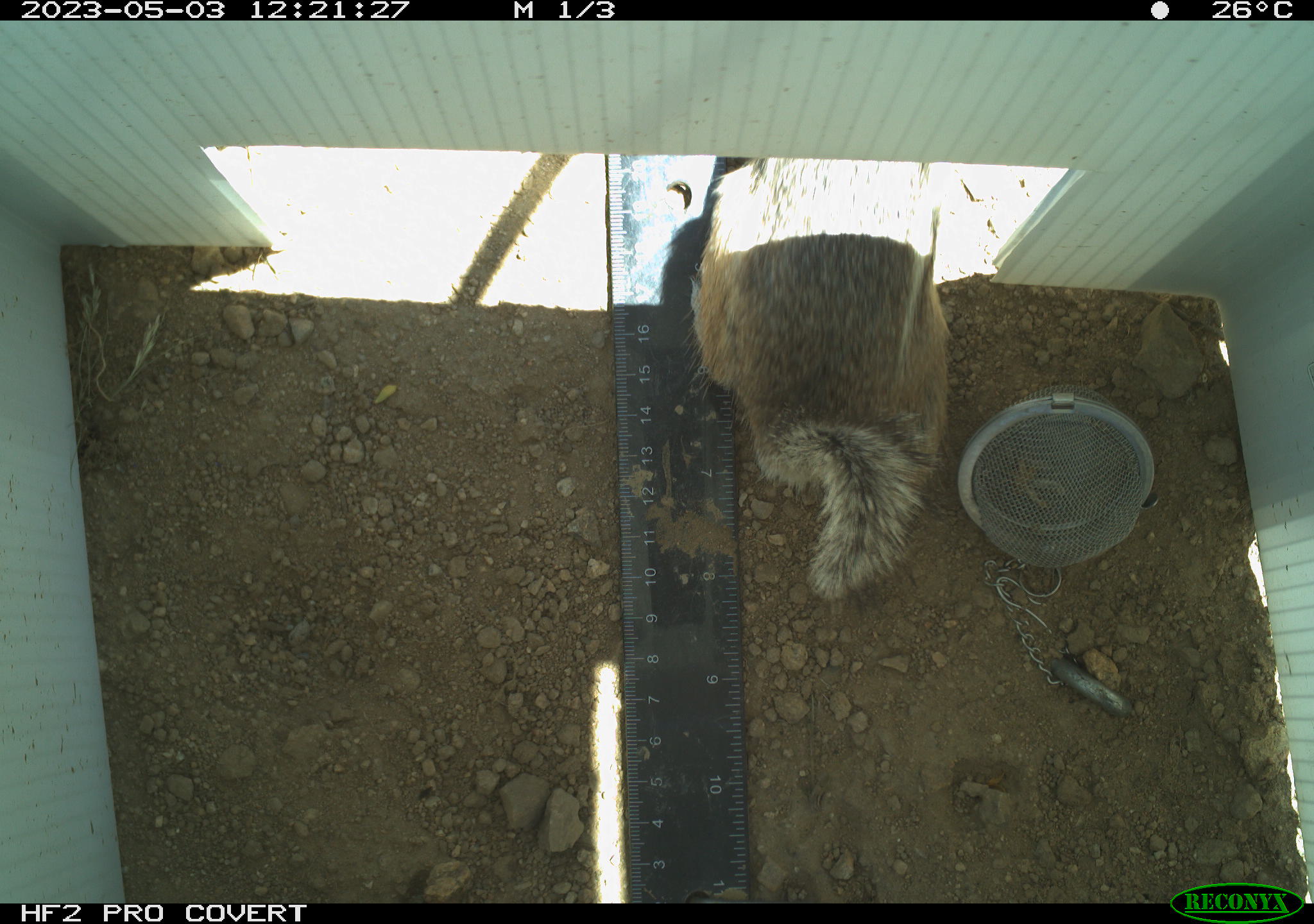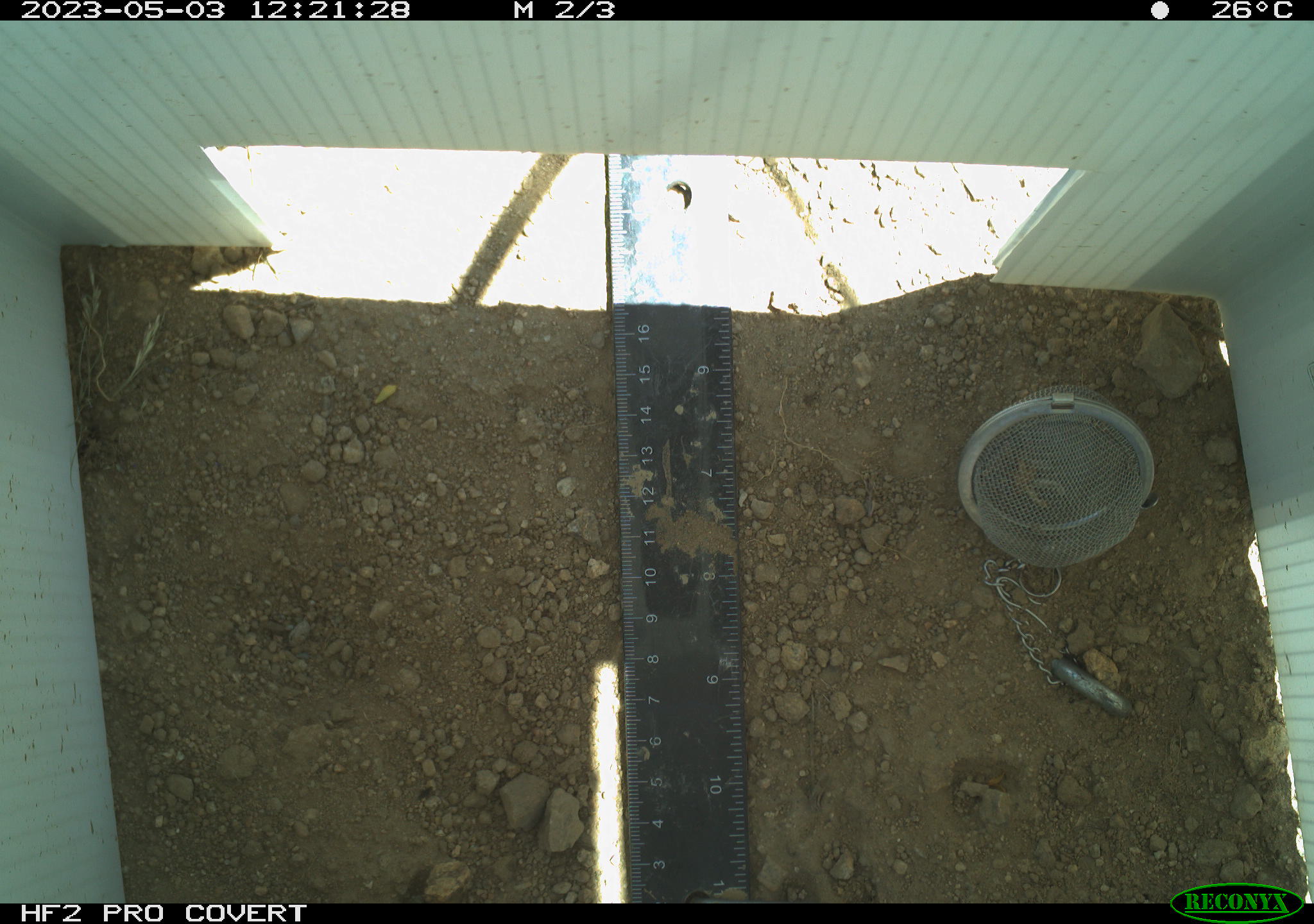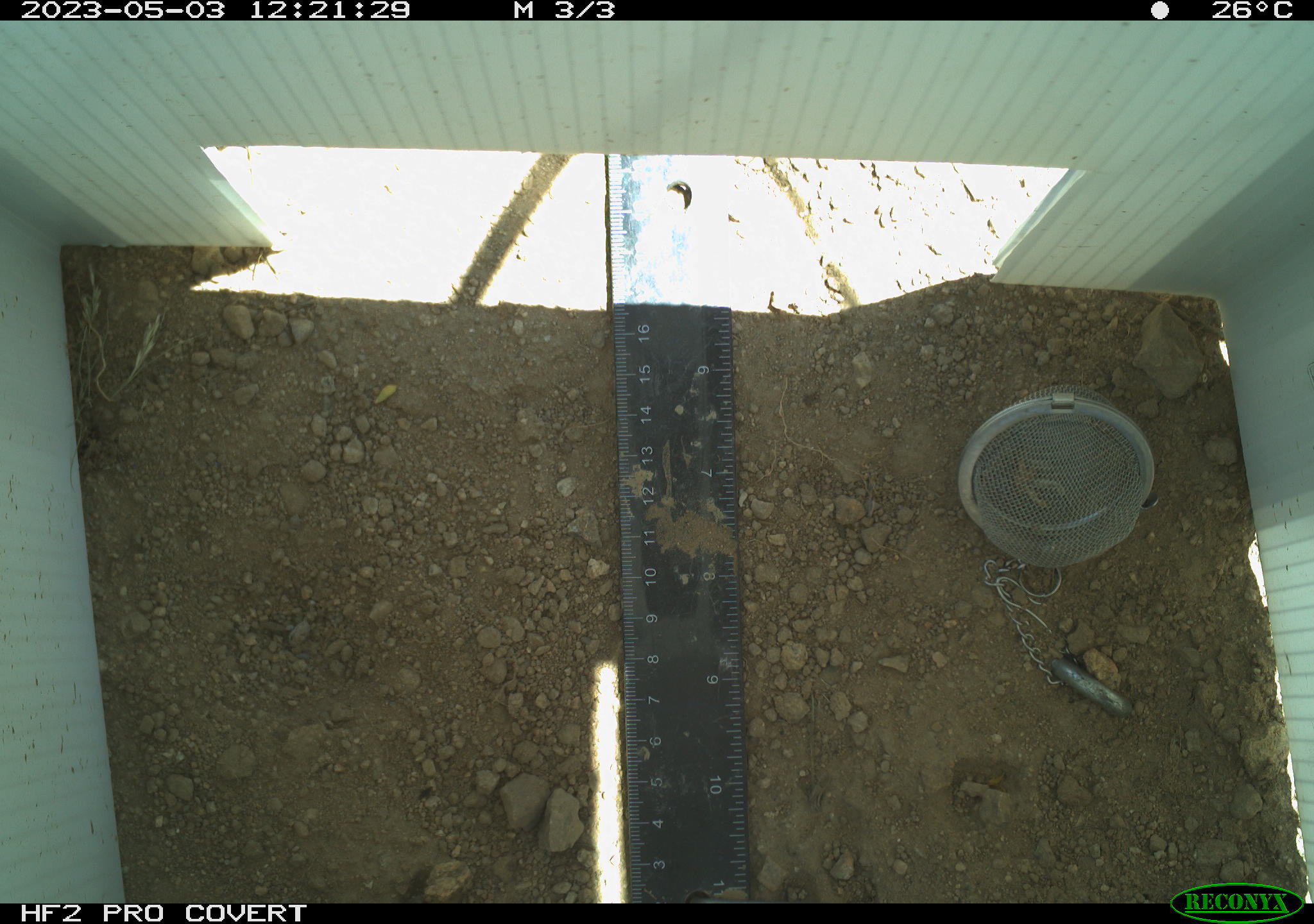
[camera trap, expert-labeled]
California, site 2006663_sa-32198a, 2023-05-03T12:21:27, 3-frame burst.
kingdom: Animalia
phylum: Chordata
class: Mammalia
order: Rodentia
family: Sciuridae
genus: Ammospermophilus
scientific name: Ammospermophilus leucurus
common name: white-tailed antelope squirrel